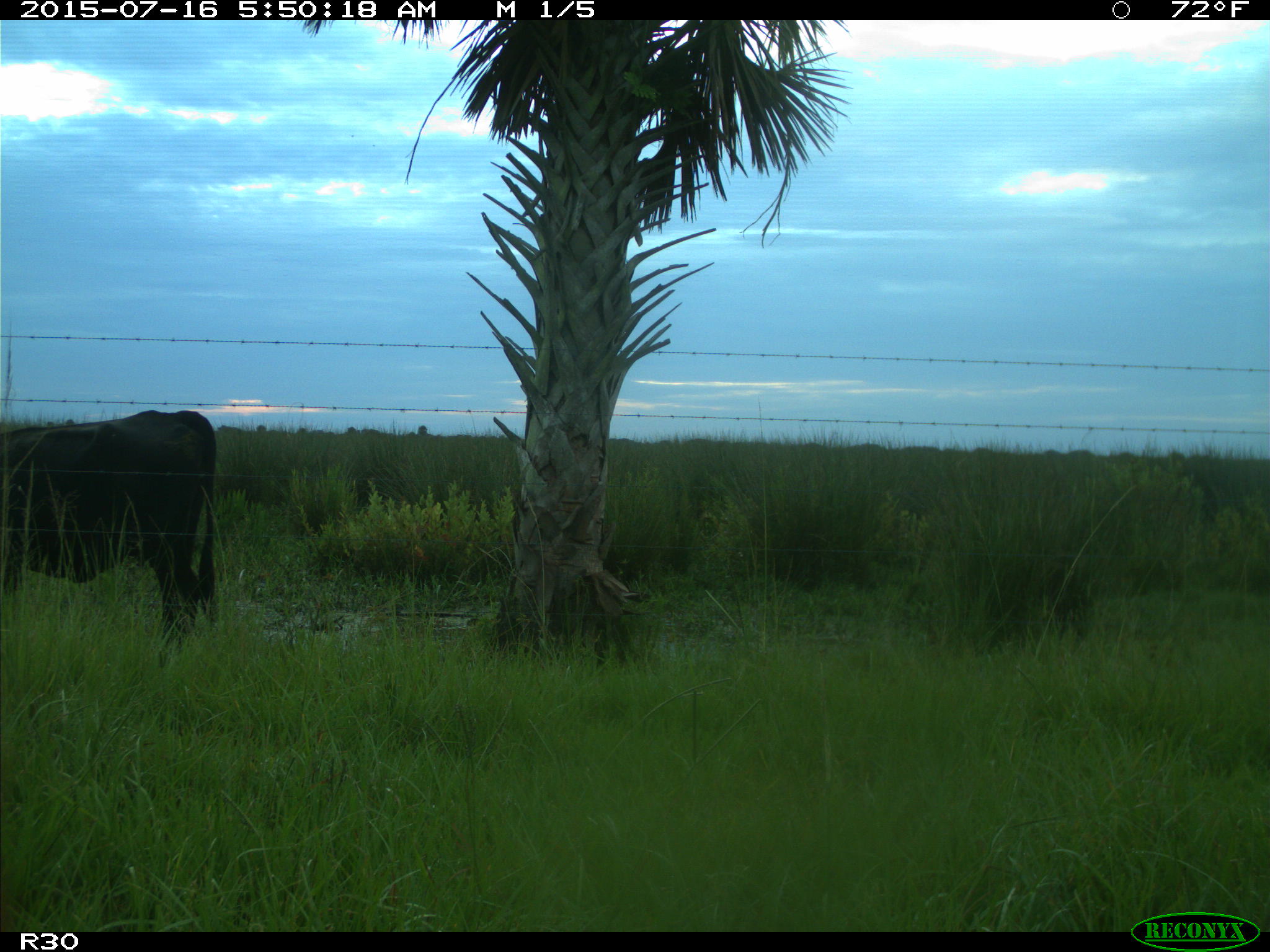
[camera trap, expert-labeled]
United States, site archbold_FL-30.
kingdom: Animalia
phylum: Chordata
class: Mammalia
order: Artiodactyla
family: Bovidae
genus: Bos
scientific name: Bos taurus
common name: domestic cow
Bos taurus (domestic cow).